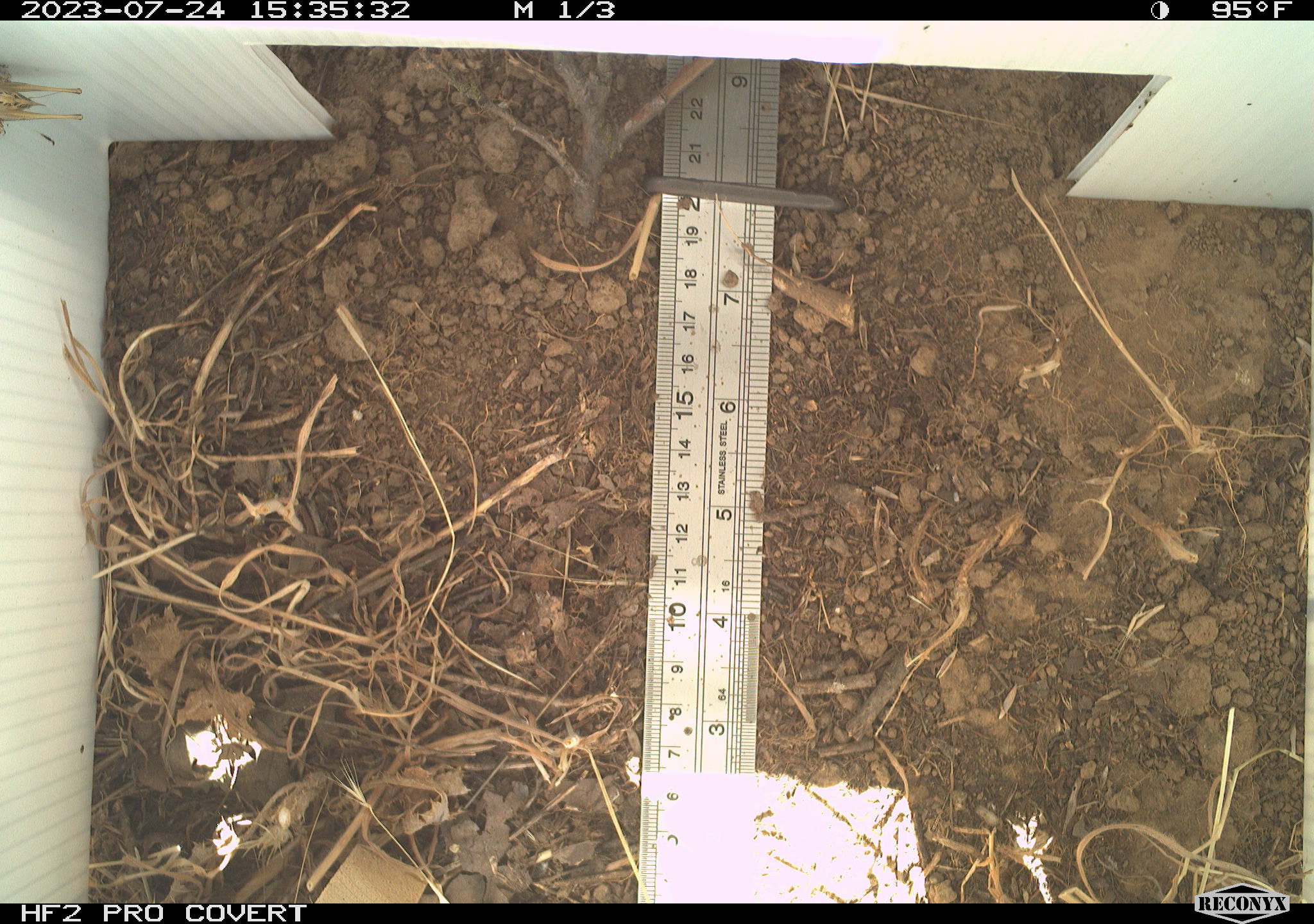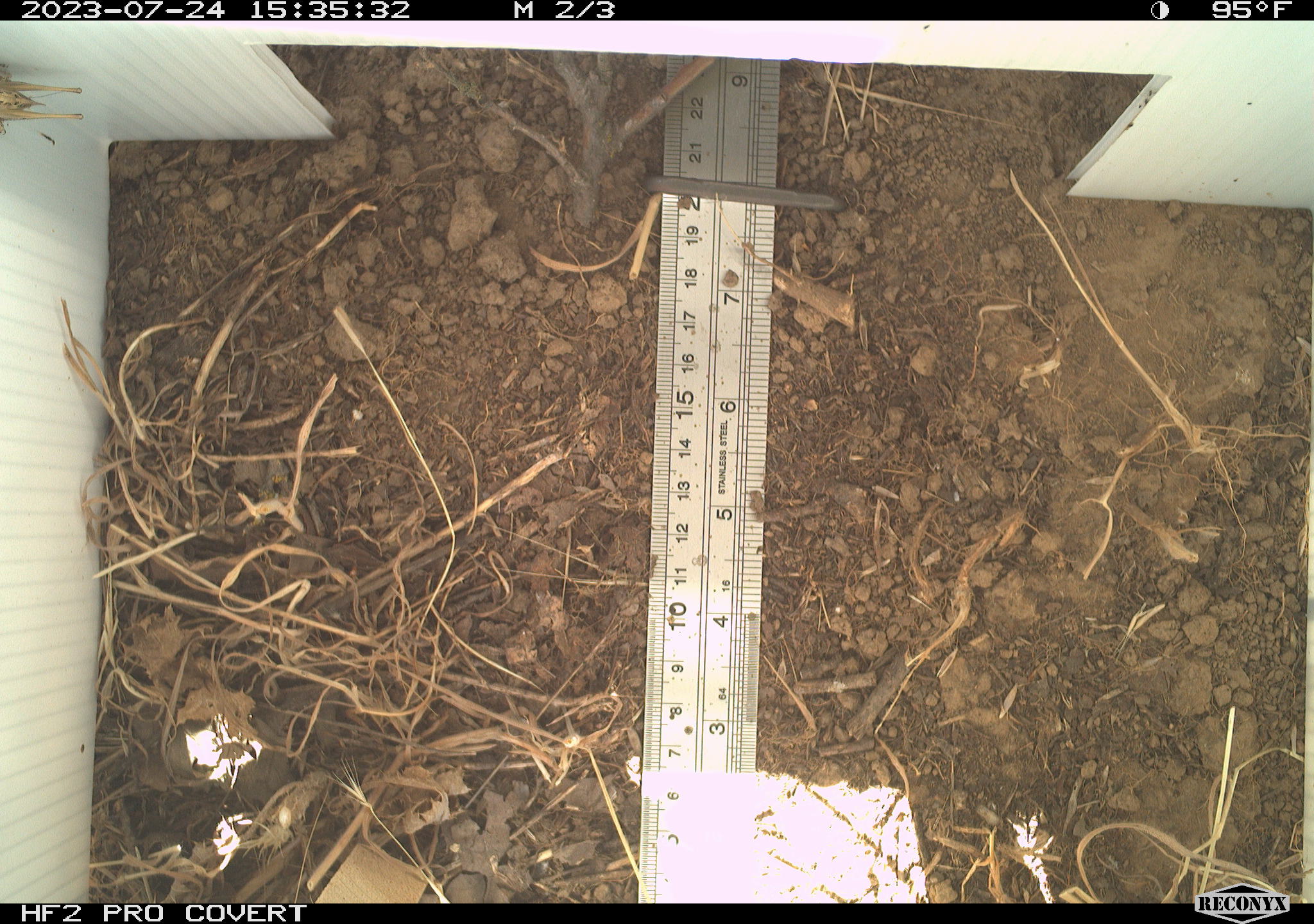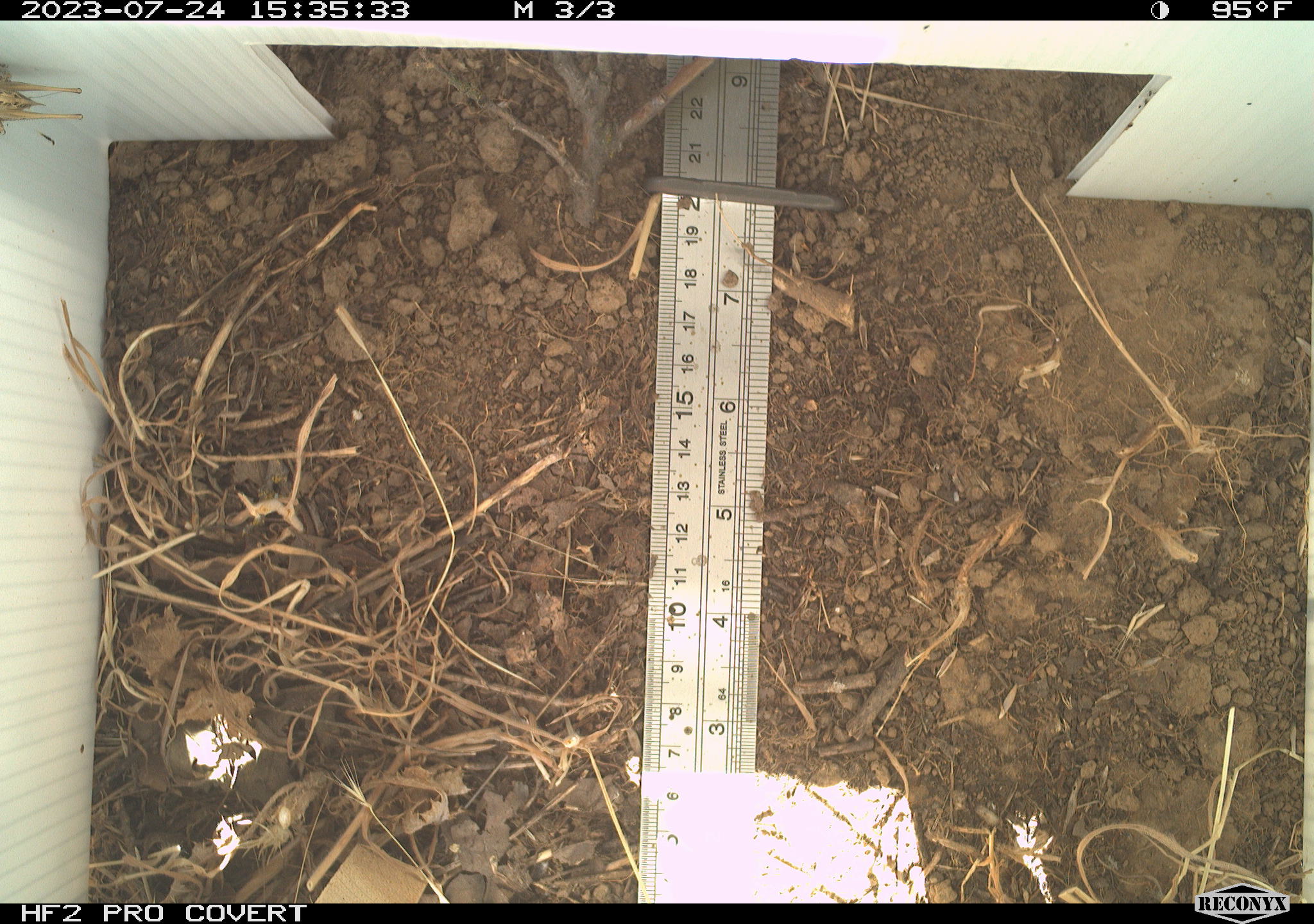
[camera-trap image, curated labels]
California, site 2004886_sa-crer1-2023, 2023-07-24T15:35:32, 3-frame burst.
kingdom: Animalia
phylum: Arthropoda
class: Insecta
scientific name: Insecta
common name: insect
Insect (Insecta).